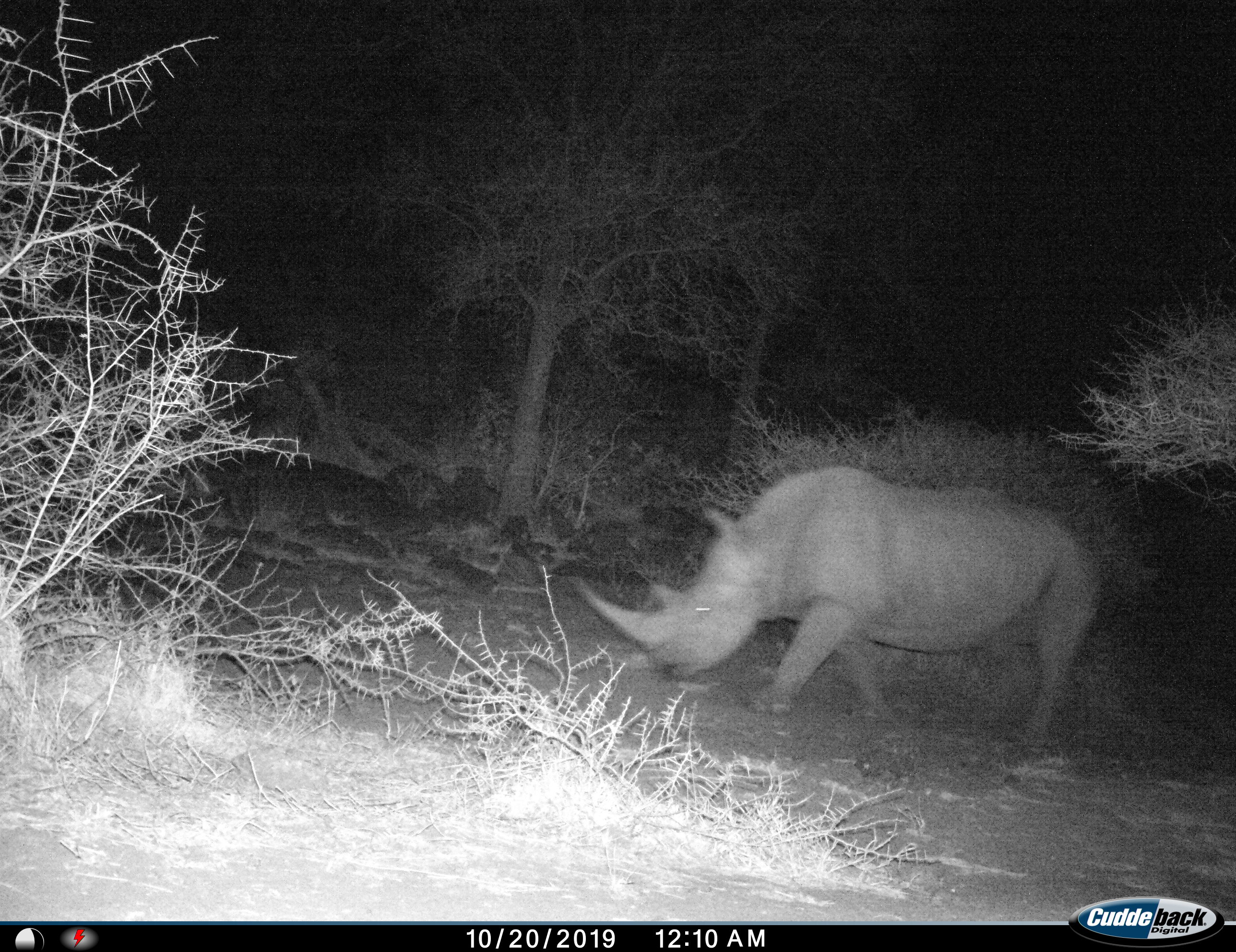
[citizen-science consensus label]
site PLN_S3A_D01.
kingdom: Animalia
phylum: Chordata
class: Mammalia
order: Perissodactyla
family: Rhinocerotidae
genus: Ceratotherium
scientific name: Ceratotherium simum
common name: white rhinoceros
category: rhinoceroswhite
Rhinoceroswhite (white rhinoceros) (Ceratotherium simum), count 1. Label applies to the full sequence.